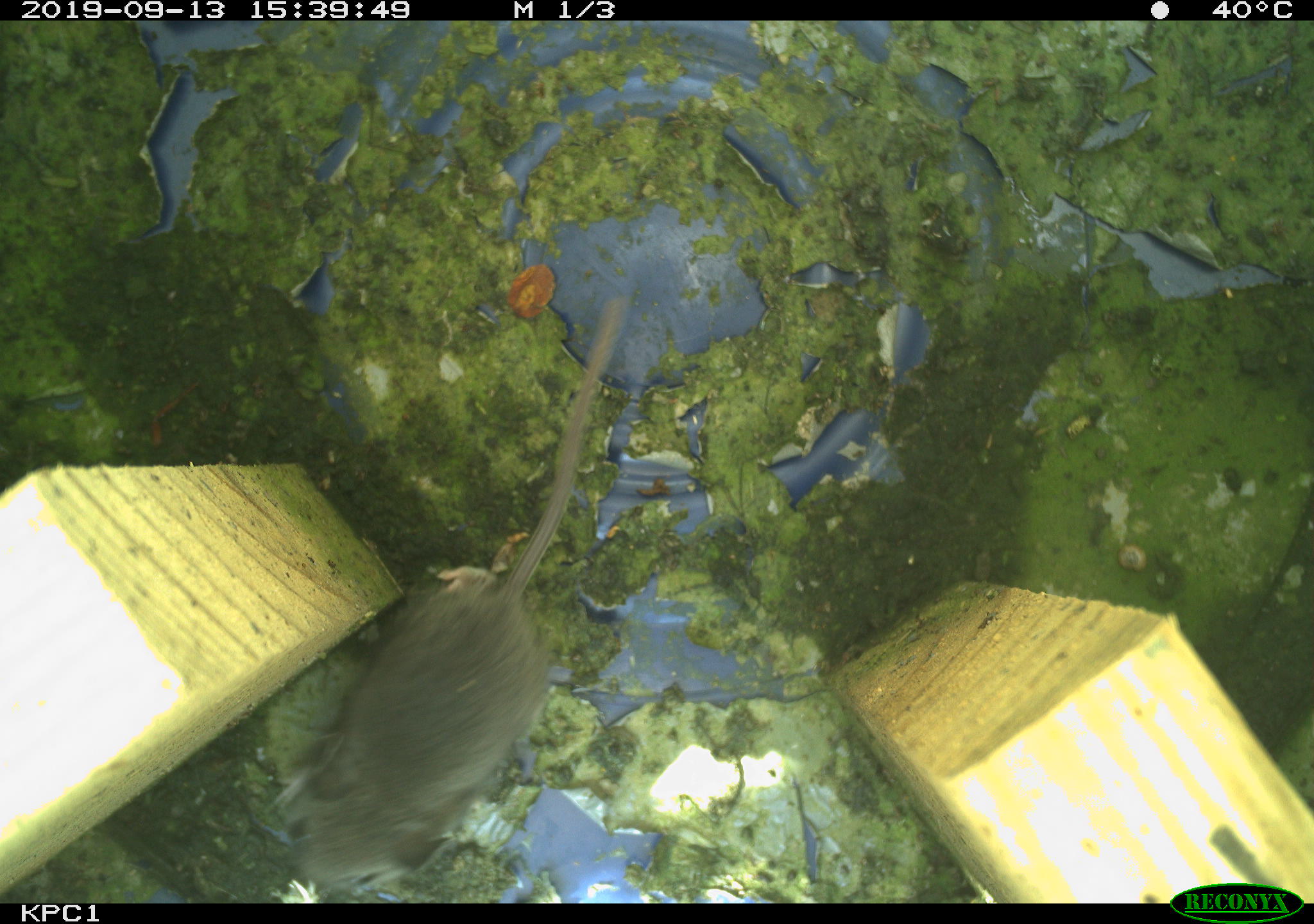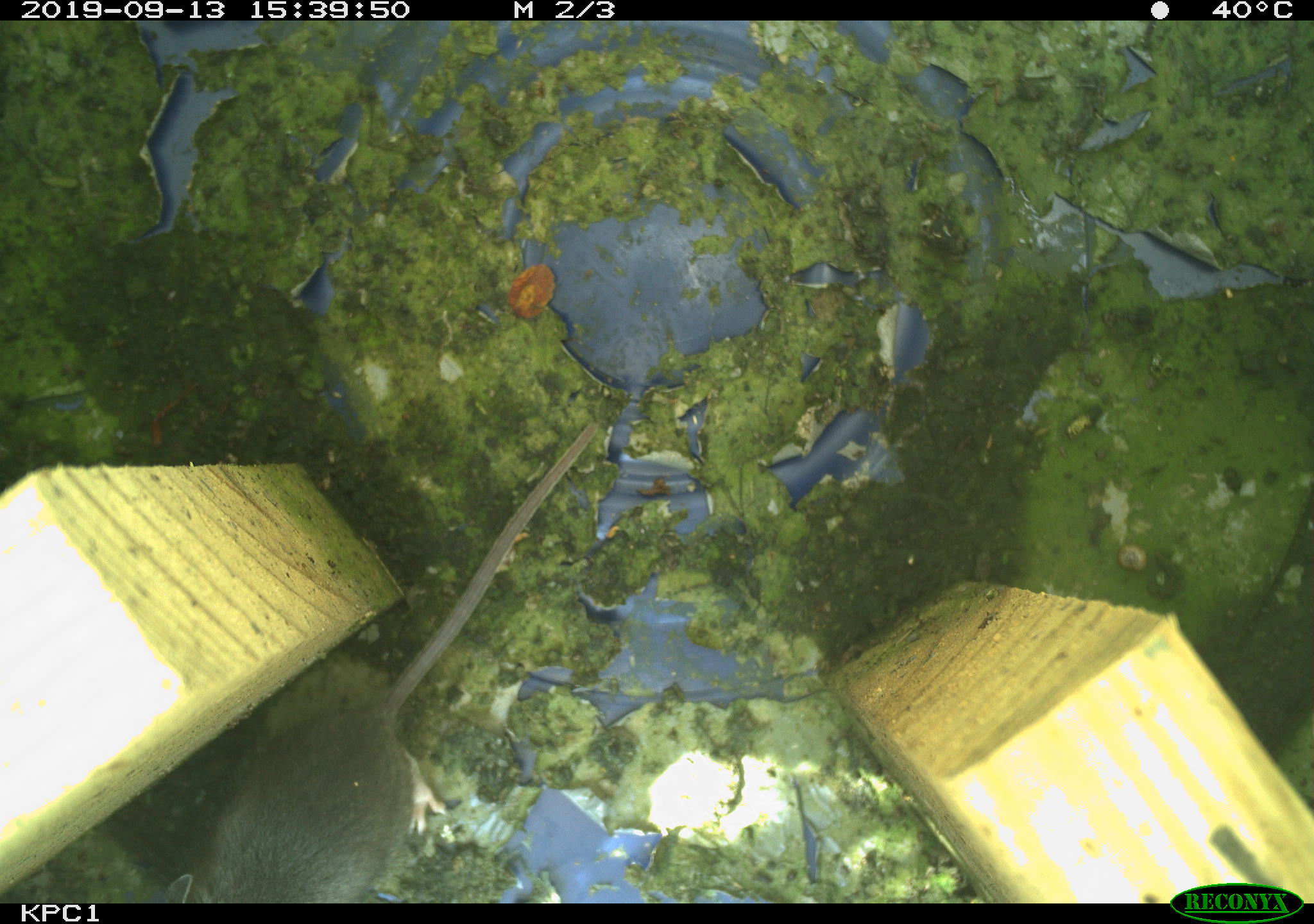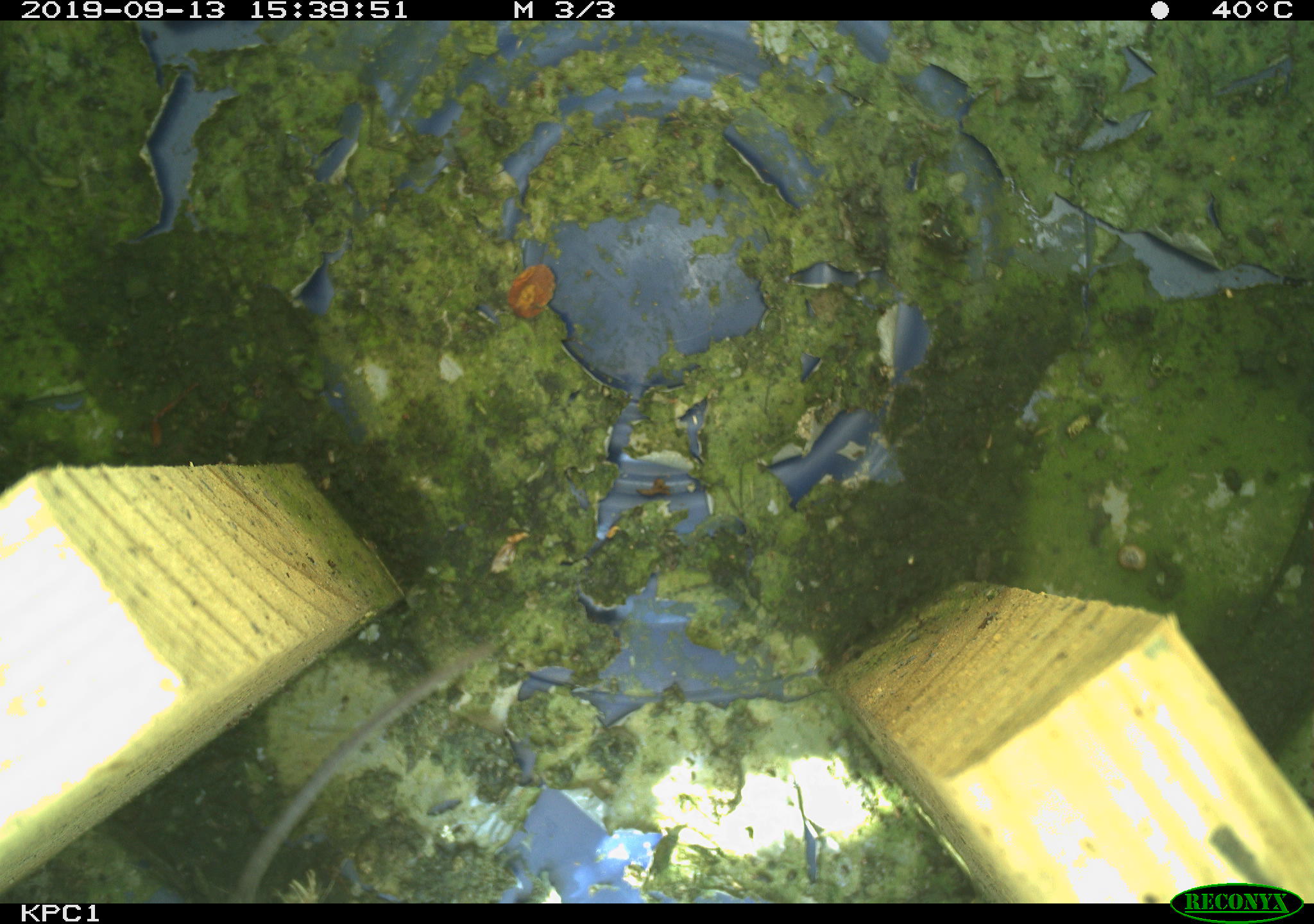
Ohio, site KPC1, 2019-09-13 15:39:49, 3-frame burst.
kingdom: Animalia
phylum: Chordata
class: Mammalia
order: Rodentia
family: Cricetidae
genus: Peromyscus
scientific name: Peromyscus leucopus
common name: white-footed mouse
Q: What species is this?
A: White-footed mouse (Peromyscus leucopus).